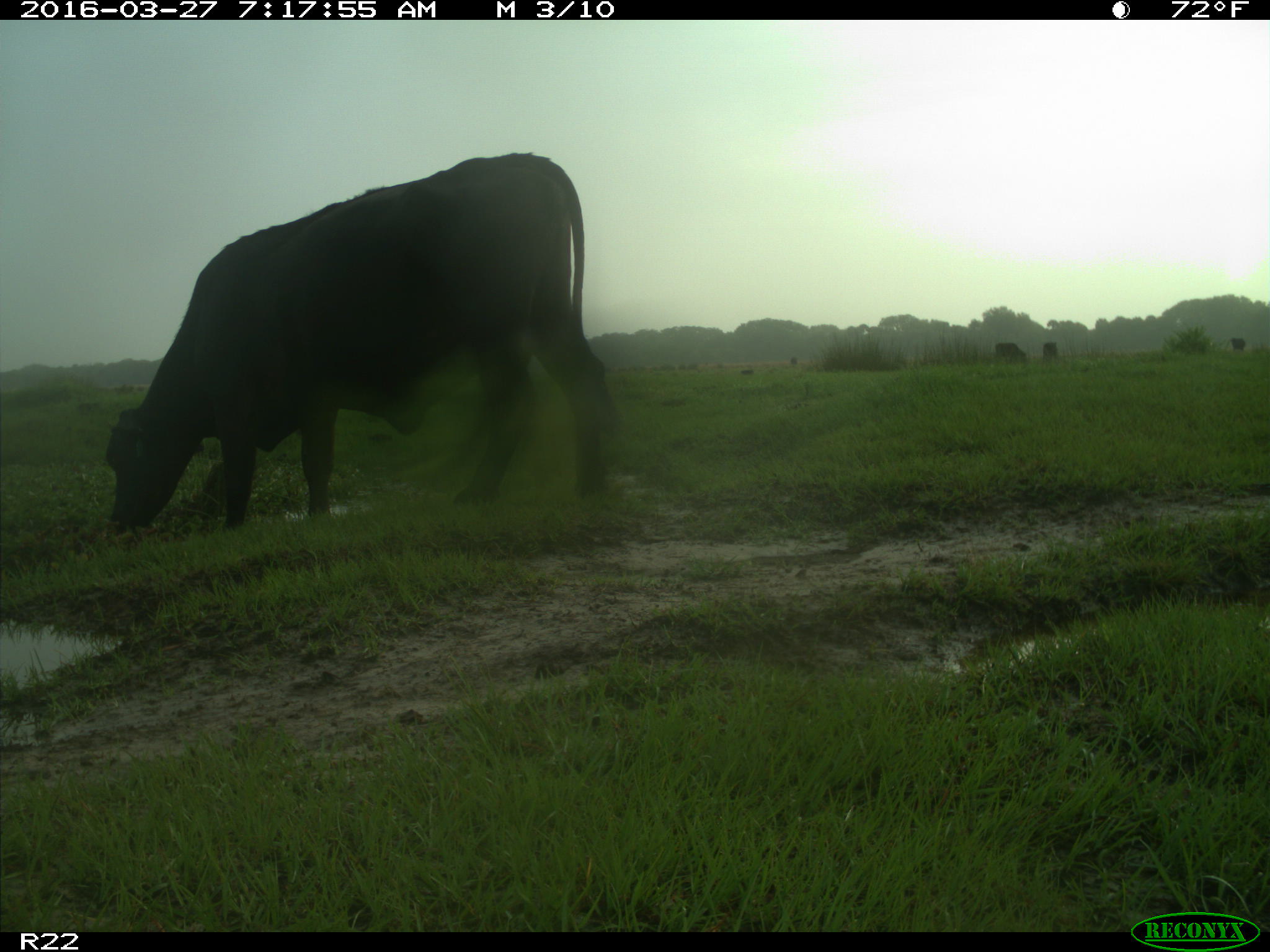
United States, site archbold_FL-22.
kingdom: Animalia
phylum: Chordata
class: Mammalia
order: Artiodactyla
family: Bovidae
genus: Bos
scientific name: Bos taurus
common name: domestic cow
Bos taurus (domestic cow).